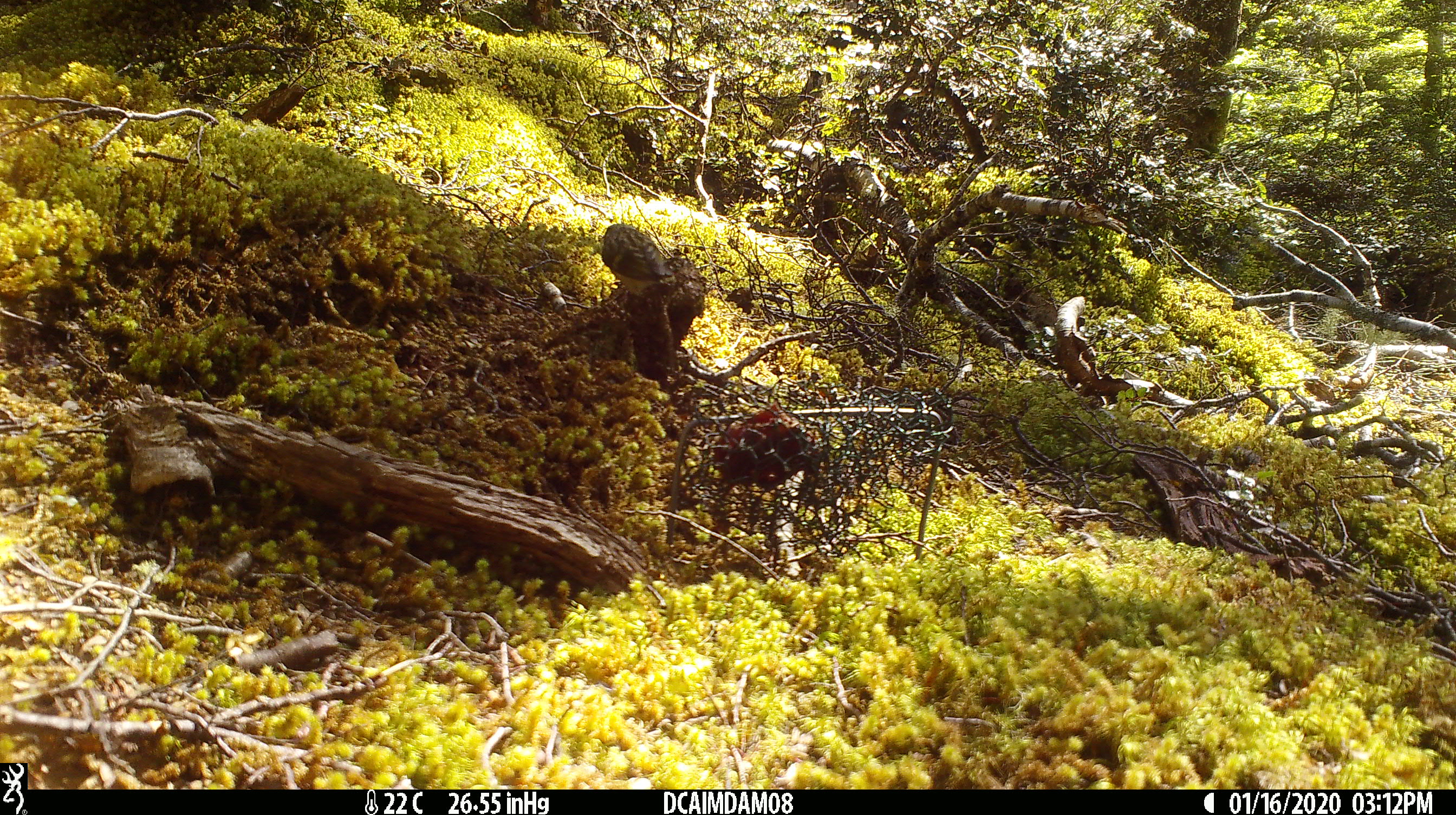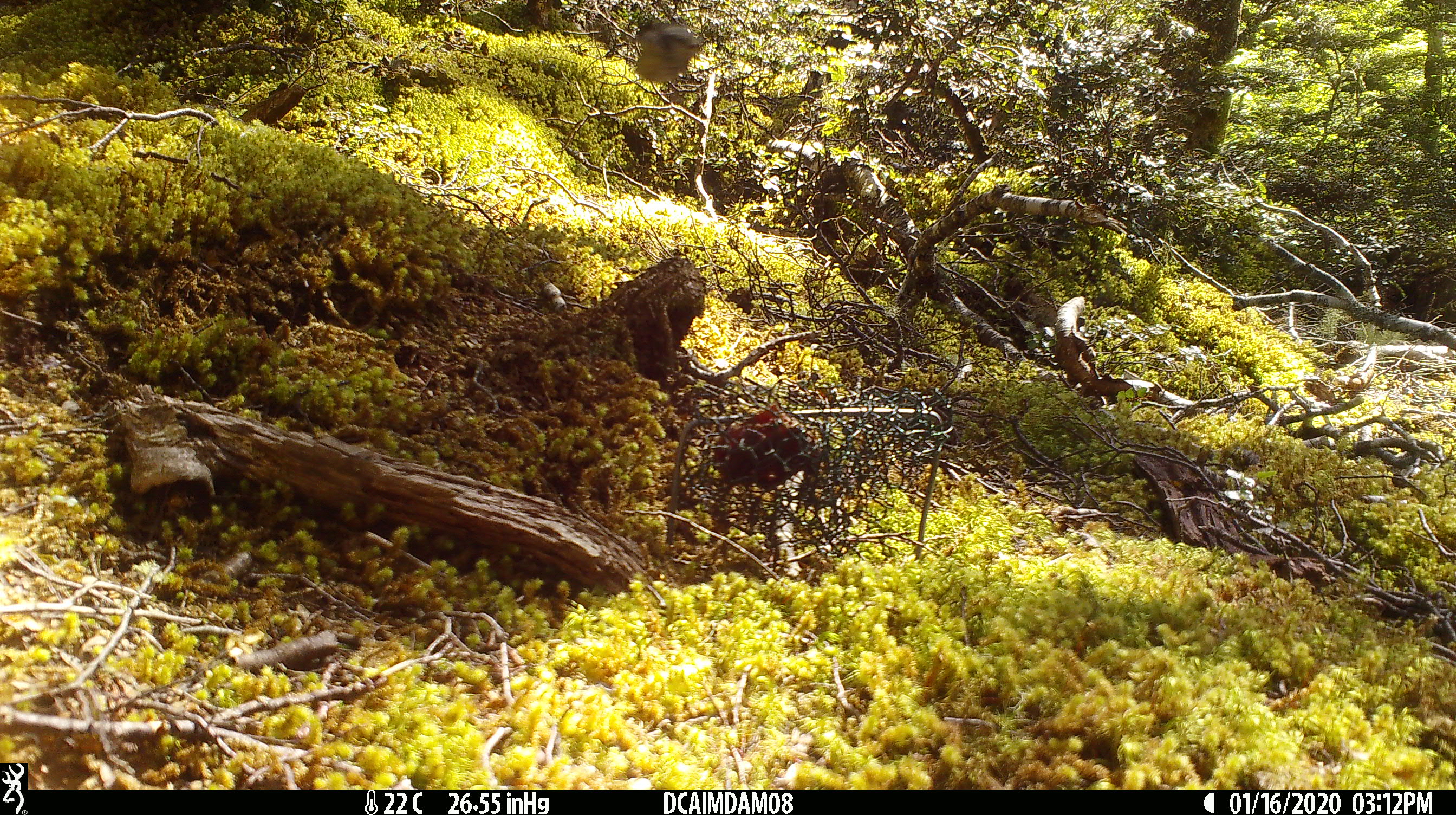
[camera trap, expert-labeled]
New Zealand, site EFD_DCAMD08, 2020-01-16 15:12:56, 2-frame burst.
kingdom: Animalia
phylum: Chordata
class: Aves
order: Passeriformes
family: Acanthisittidae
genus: Acanthisitta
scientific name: Acanthisitta chloris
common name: rifleman